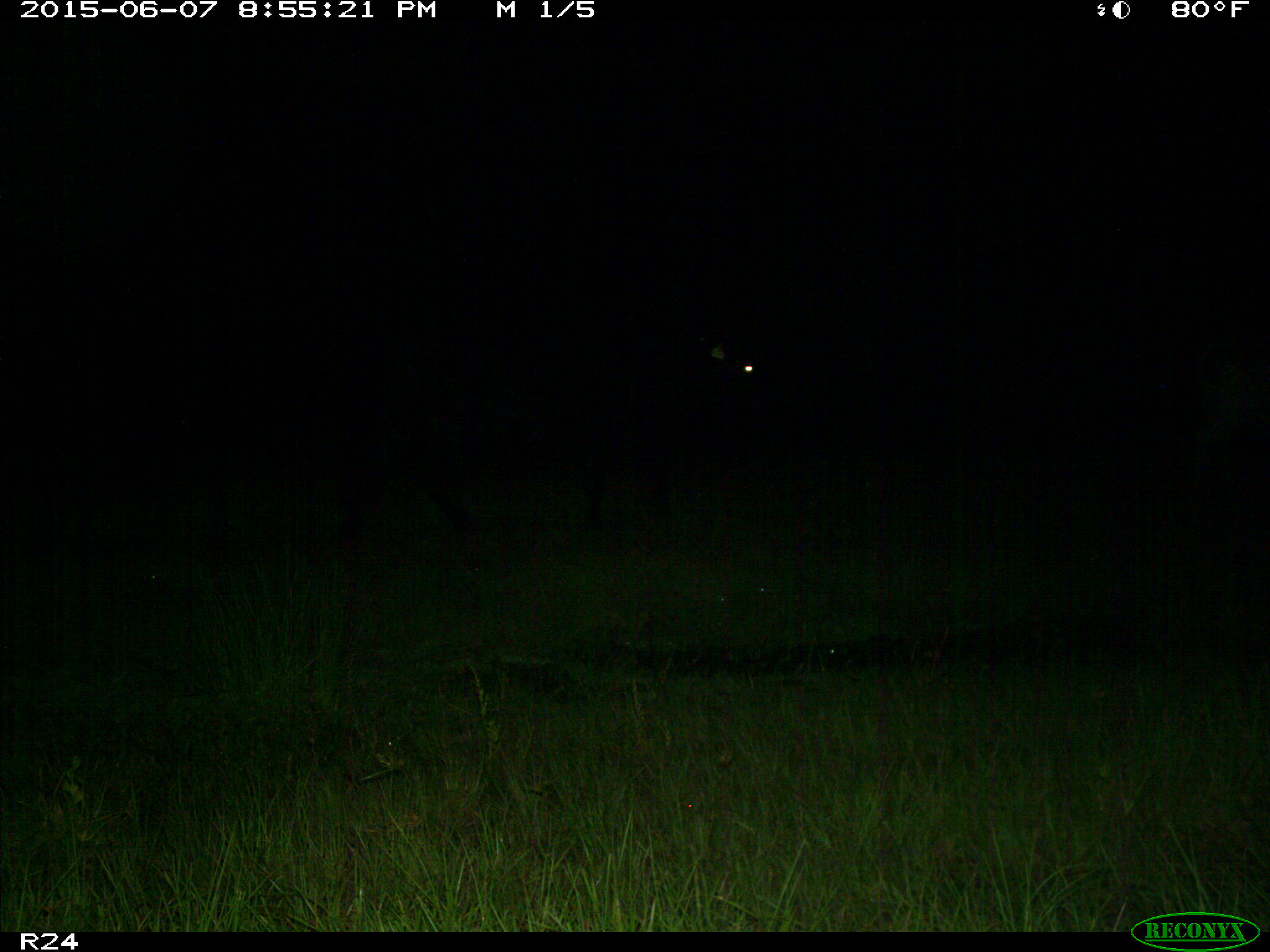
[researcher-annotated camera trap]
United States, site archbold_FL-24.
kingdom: Animalia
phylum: Chordata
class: Mammalia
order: Artiodactyla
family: Bovidae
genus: Bos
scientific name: Bos taurus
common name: domestic cow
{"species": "Bos taurus (domestic cow)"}